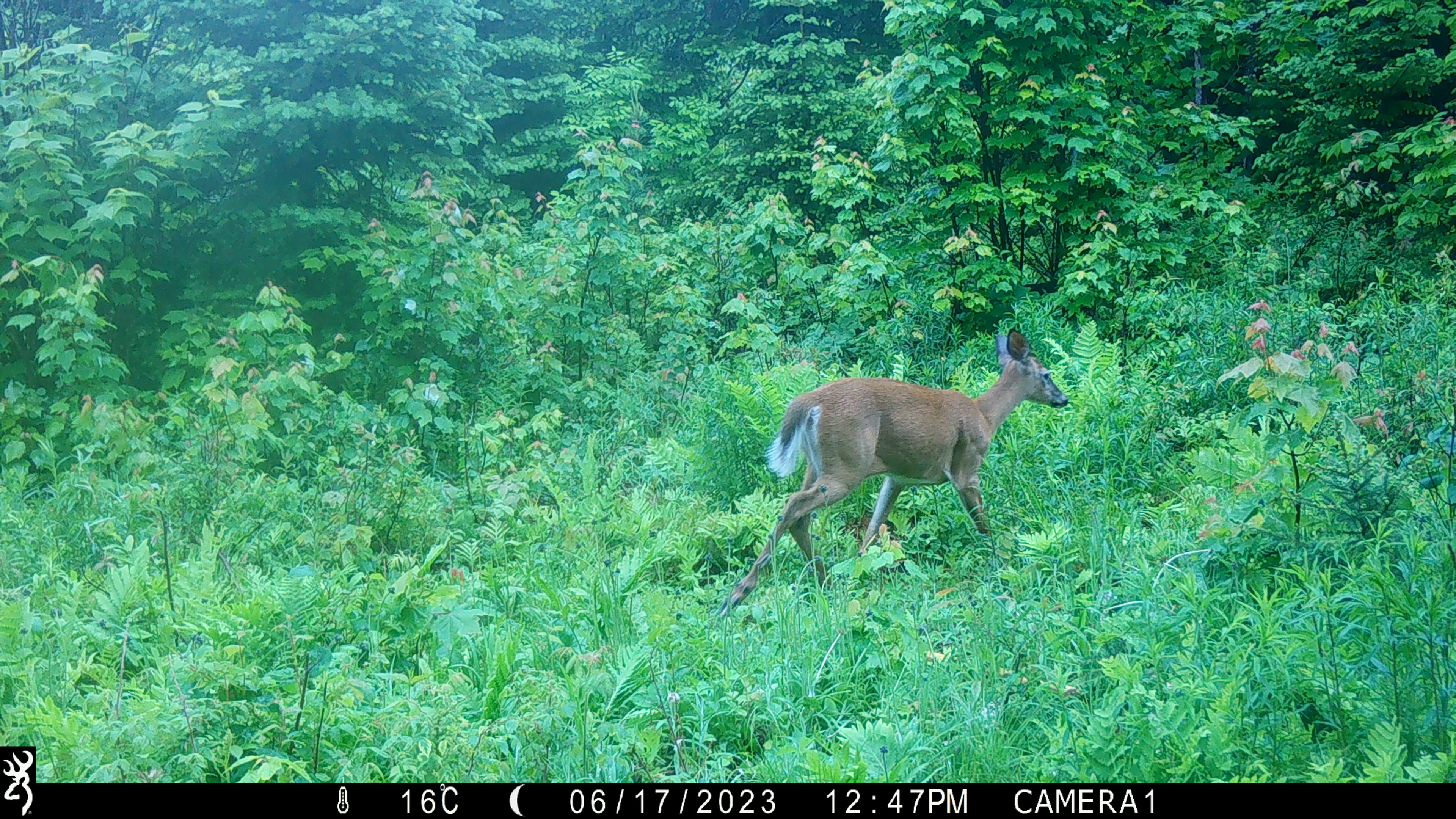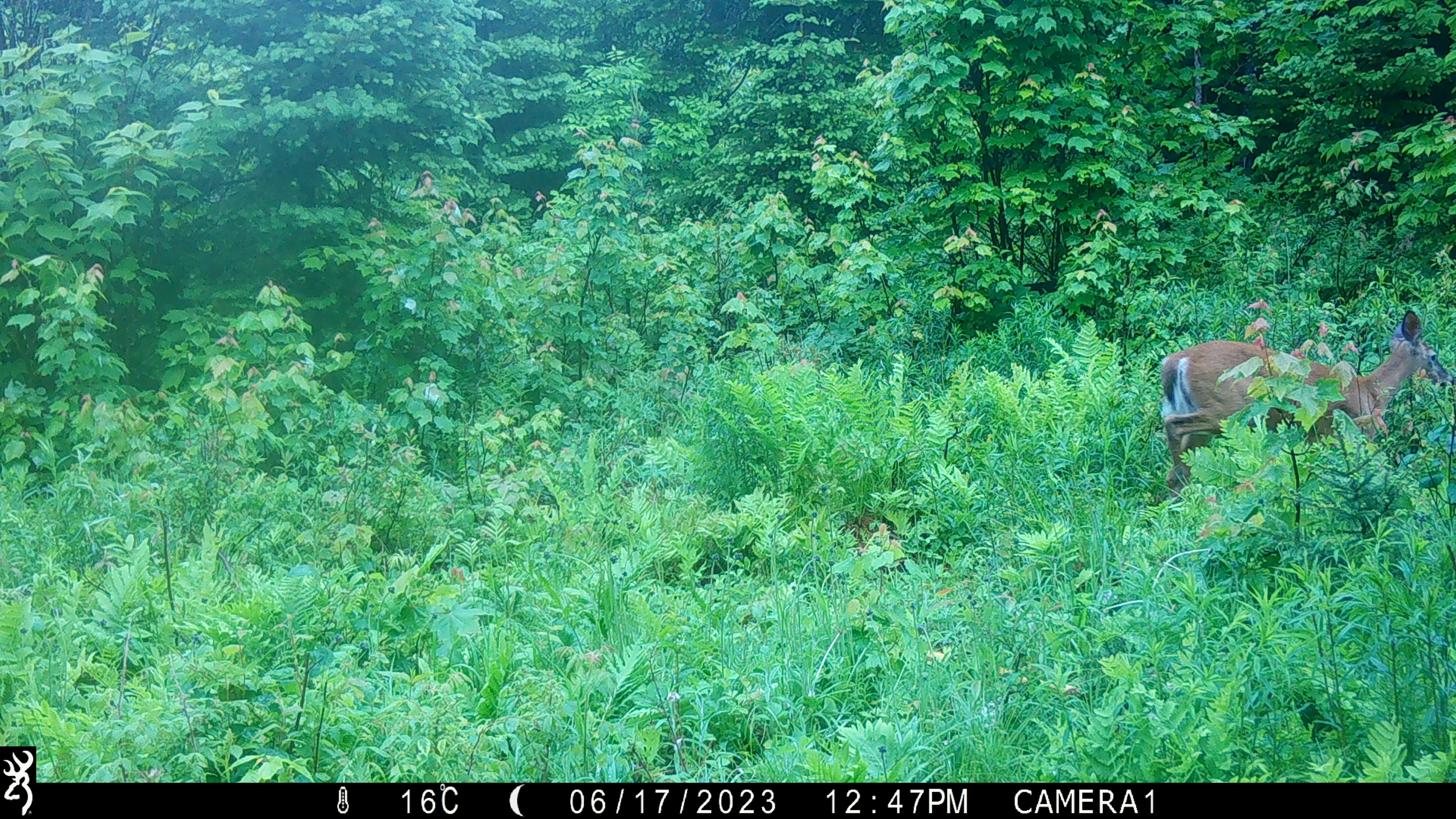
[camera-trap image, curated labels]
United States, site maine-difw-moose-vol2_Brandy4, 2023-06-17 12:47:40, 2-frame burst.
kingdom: Animalia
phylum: Chordata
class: Mammalia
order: Artiodactyla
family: Cervidae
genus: Odocoileus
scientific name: Odocoileus virginianus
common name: white-tailed deer